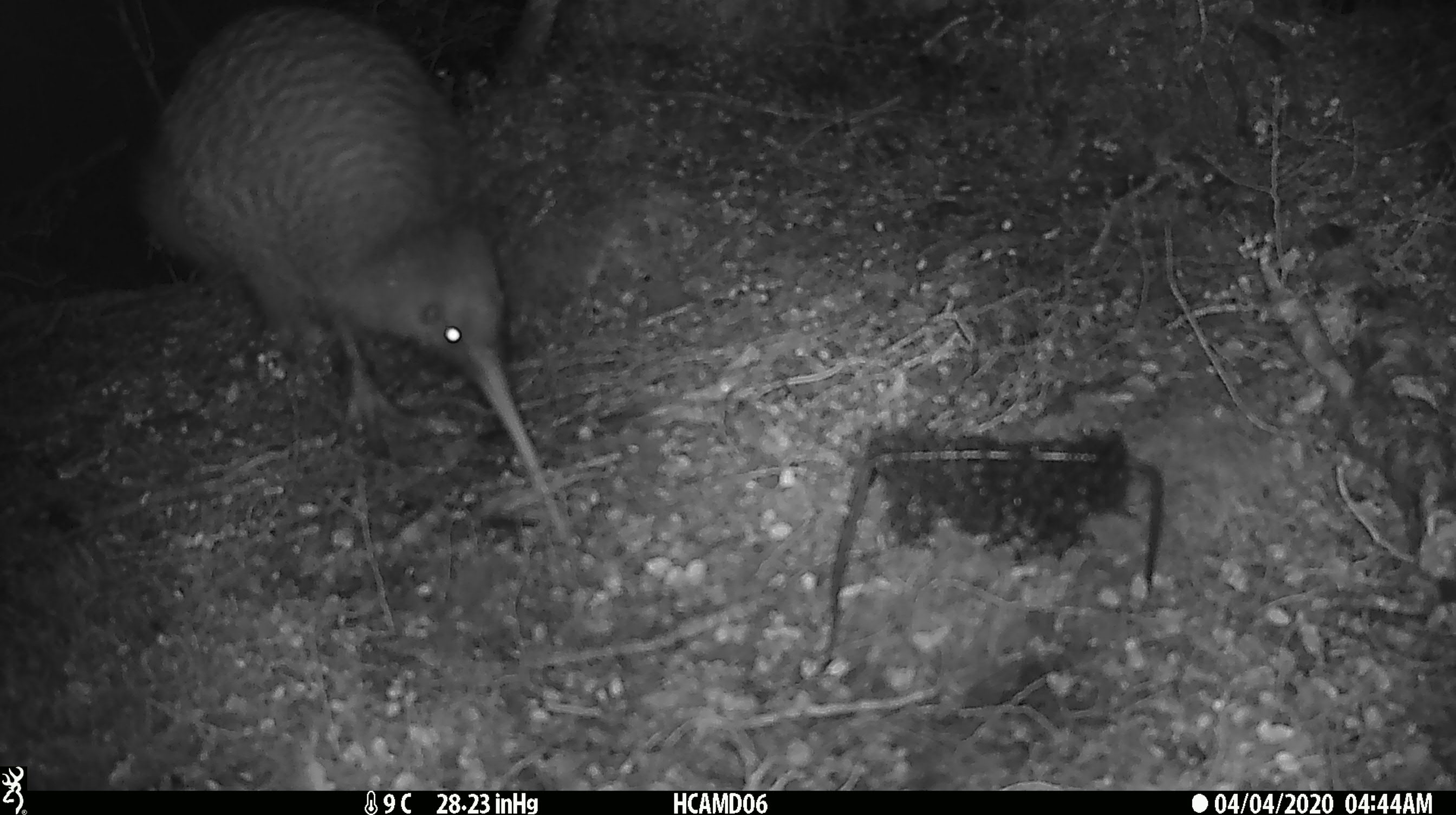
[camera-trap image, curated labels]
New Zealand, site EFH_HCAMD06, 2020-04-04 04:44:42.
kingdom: Animalia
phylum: Chordata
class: Aves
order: Apterygiformes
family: Apterygidae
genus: Apteryx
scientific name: Apteryx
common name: kiwi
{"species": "kiwi (Apteryx)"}